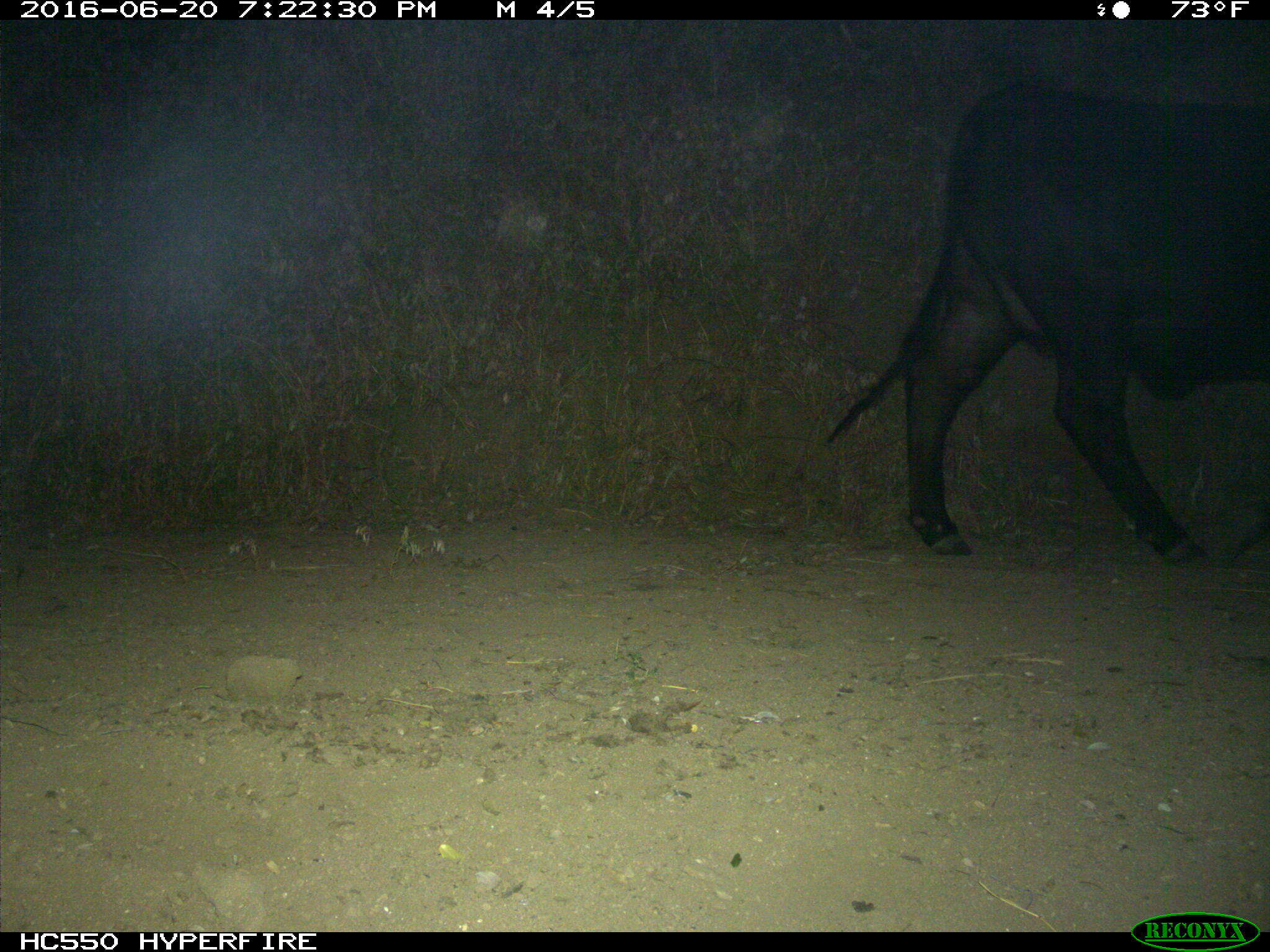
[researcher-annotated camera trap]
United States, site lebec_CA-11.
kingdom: Animalia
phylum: Chordata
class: Mammalia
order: Artiodactyla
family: Bovidae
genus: Bos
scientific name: Bos taurus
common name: domestic cow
Bos taurus (domestic cow).